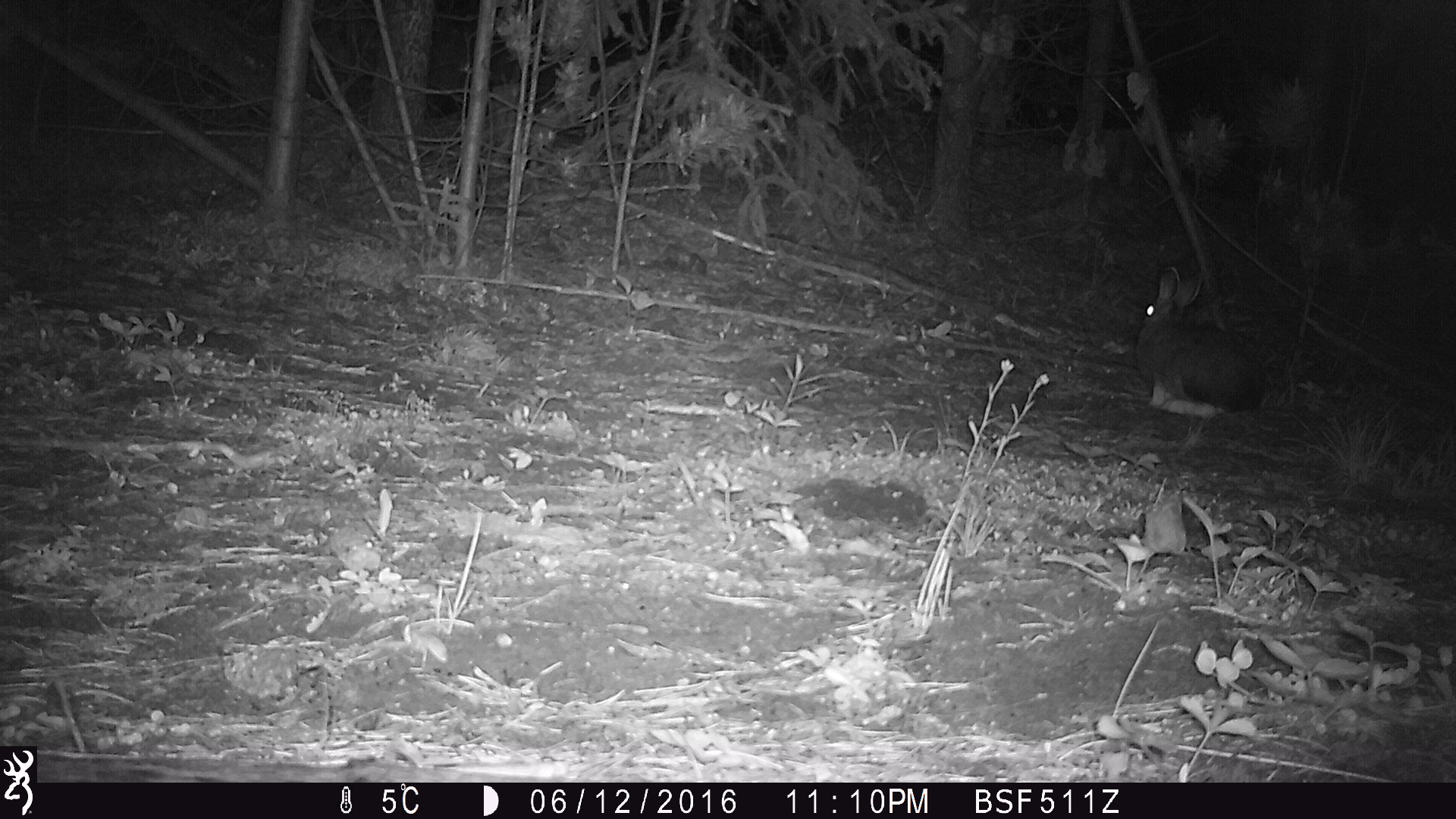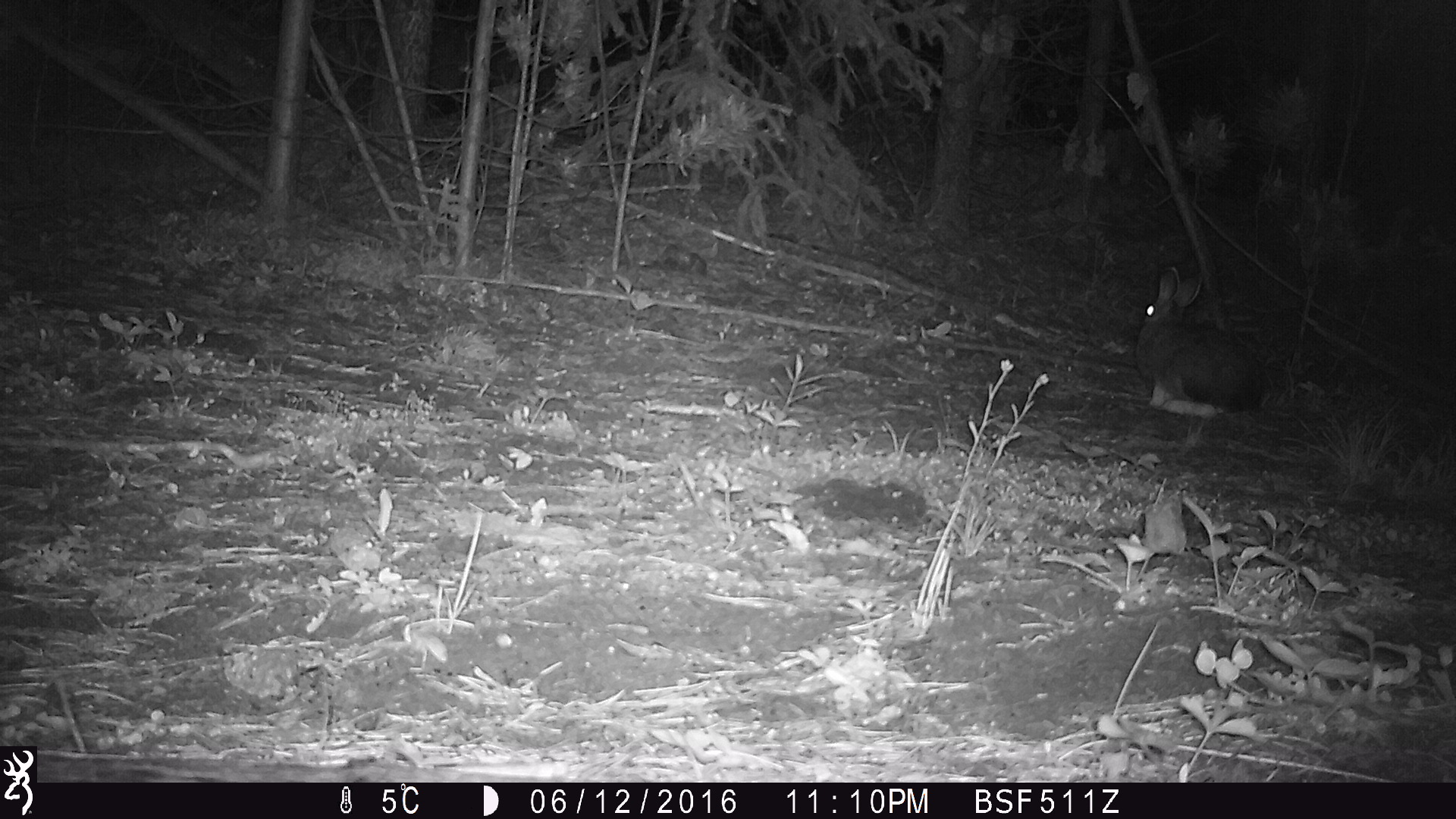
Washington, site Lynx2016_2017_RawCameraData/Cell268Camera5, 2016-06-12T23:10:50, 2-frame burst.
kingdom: Animalia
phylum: Chordata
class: Mammalia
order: Lagomorpha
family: Leporidae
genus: Lepus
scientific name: Lepus americanus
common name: snowshoe hare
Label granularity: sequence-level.